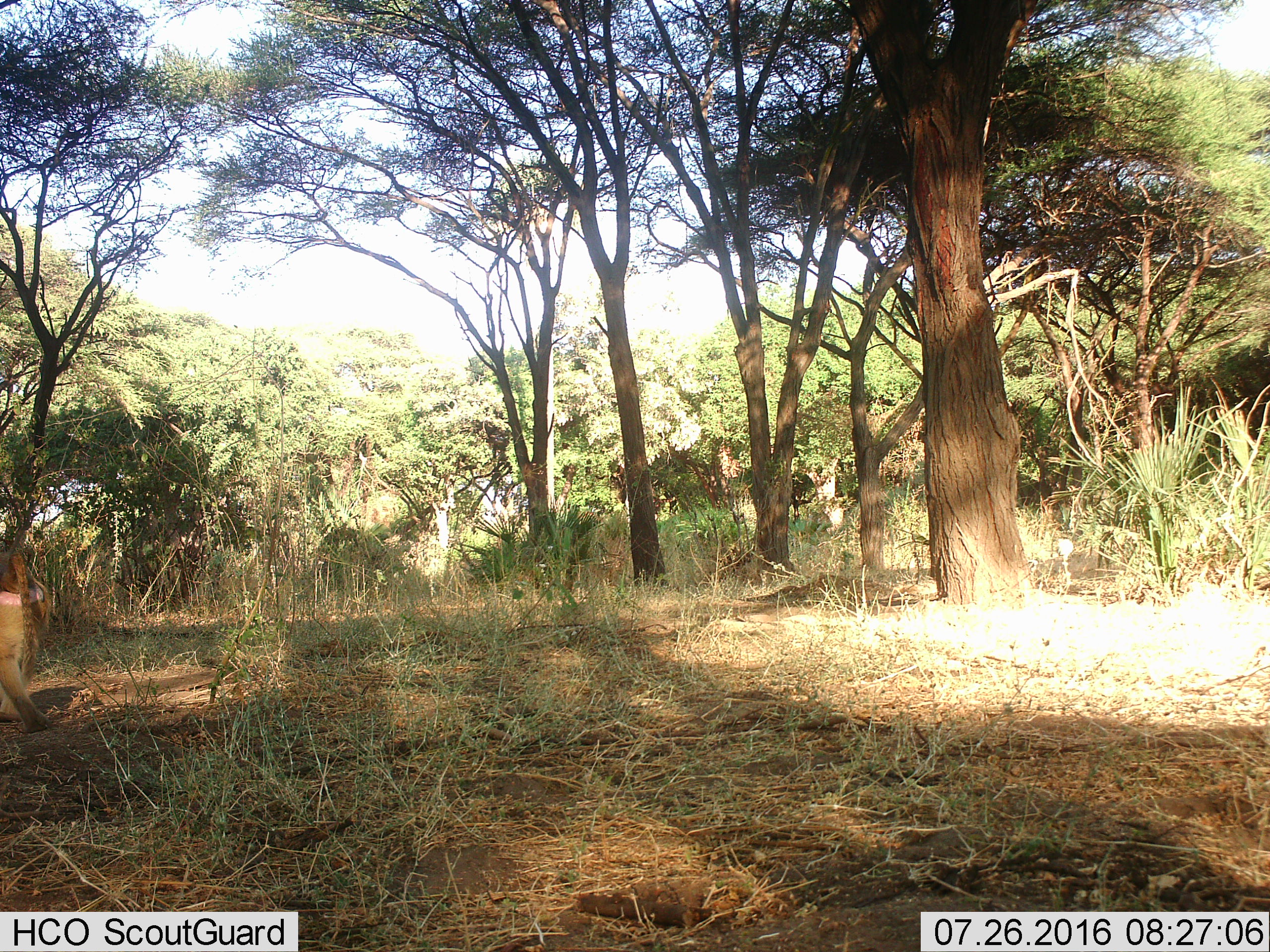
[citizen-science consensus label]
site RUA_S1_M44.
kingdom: Animalia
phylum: Chordata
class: Mammalia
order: Primates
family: Cercopithecidae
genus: Papio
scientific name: Papio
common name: baboon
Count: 1.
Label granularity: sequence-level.